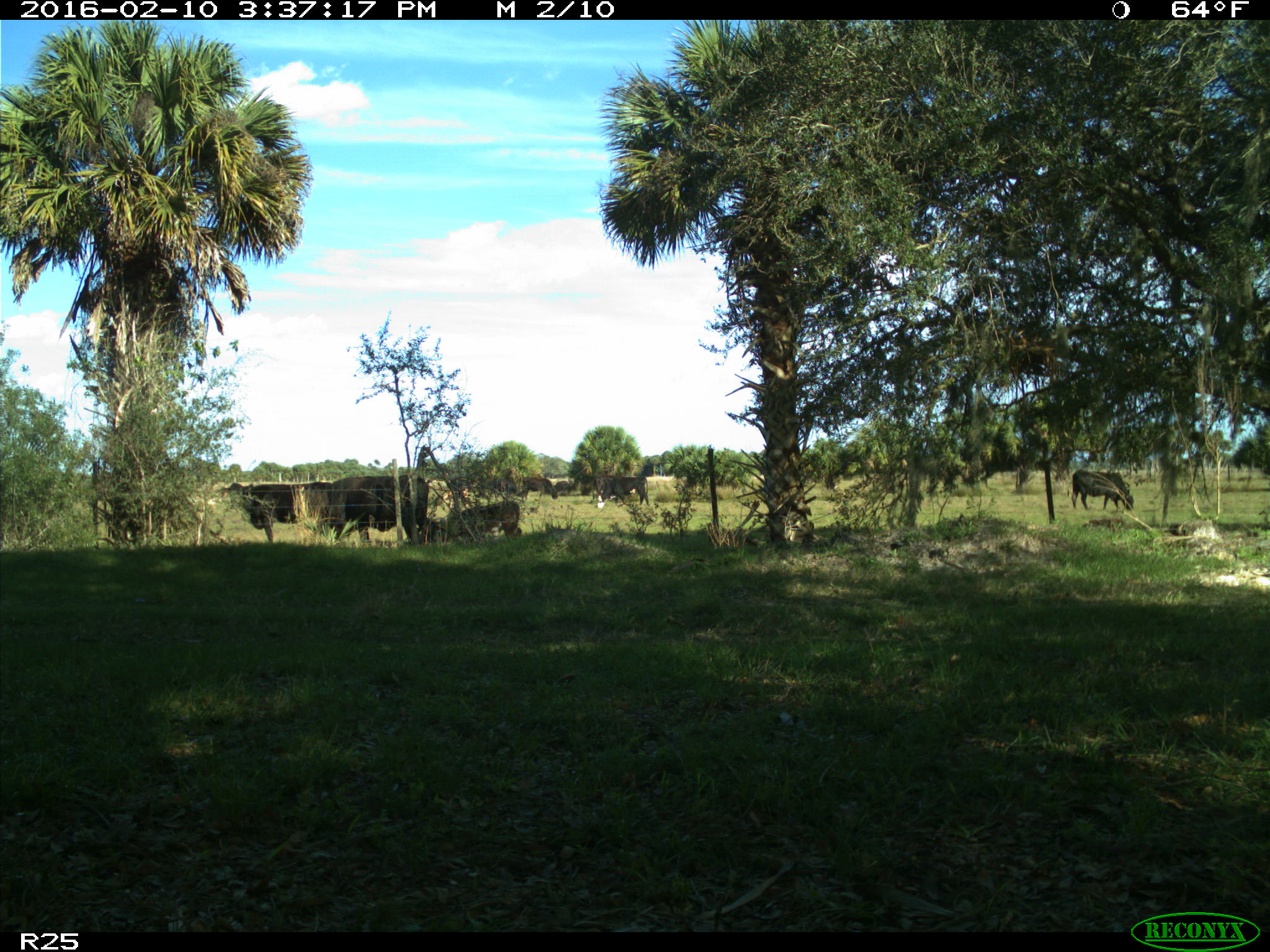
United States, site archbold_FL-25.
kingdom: Animalia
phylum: Chordata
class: Mammalia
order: Artiodactyla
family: Bovidae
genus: Bos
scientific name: Bos taurus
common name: domestic cow